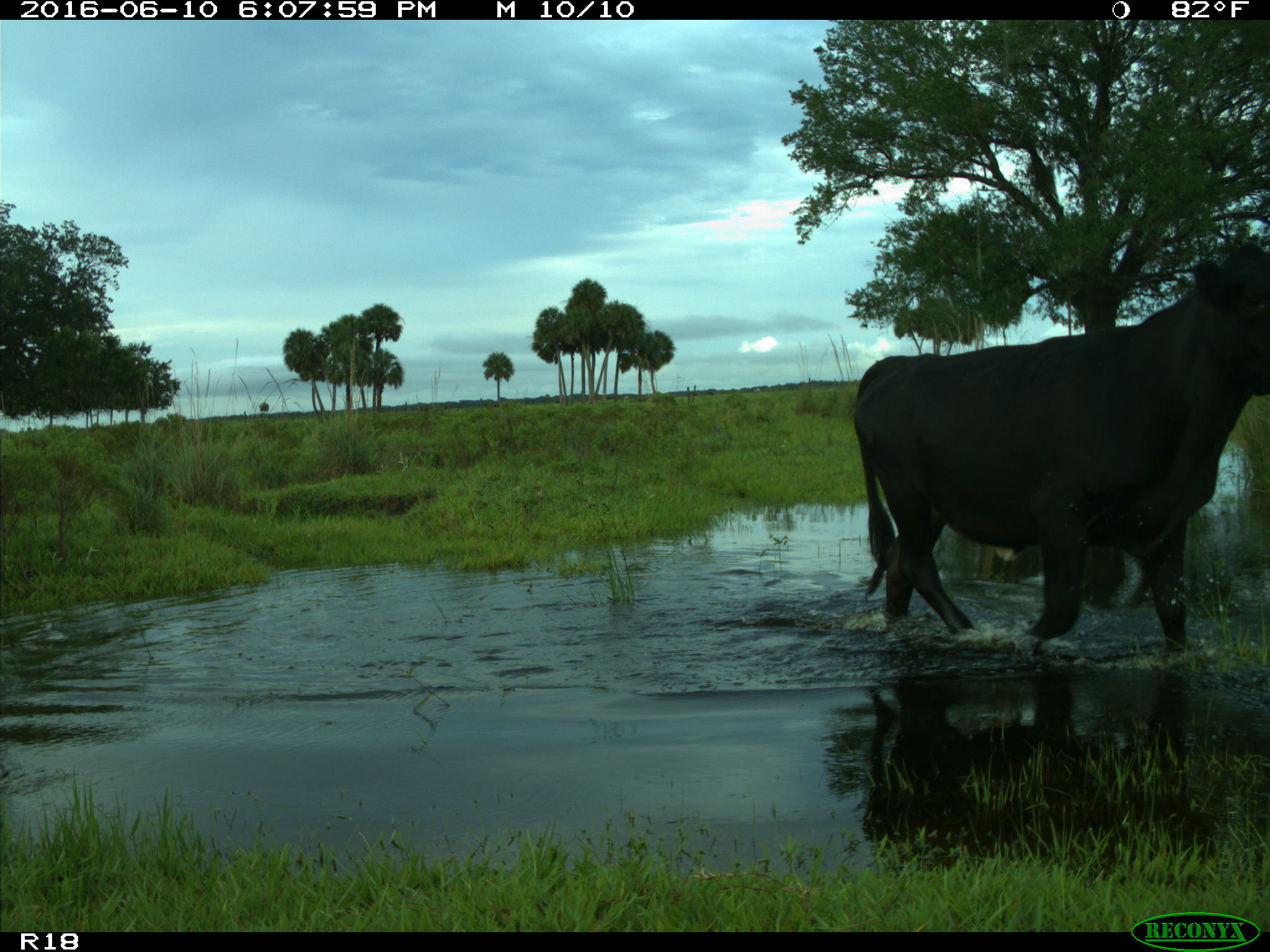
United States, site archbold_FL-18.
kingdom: Animalia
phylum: Chordata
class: Mammalia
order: Artiodactyla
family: Bovidae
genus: Bos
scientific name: Bos taurus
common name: domestic cow